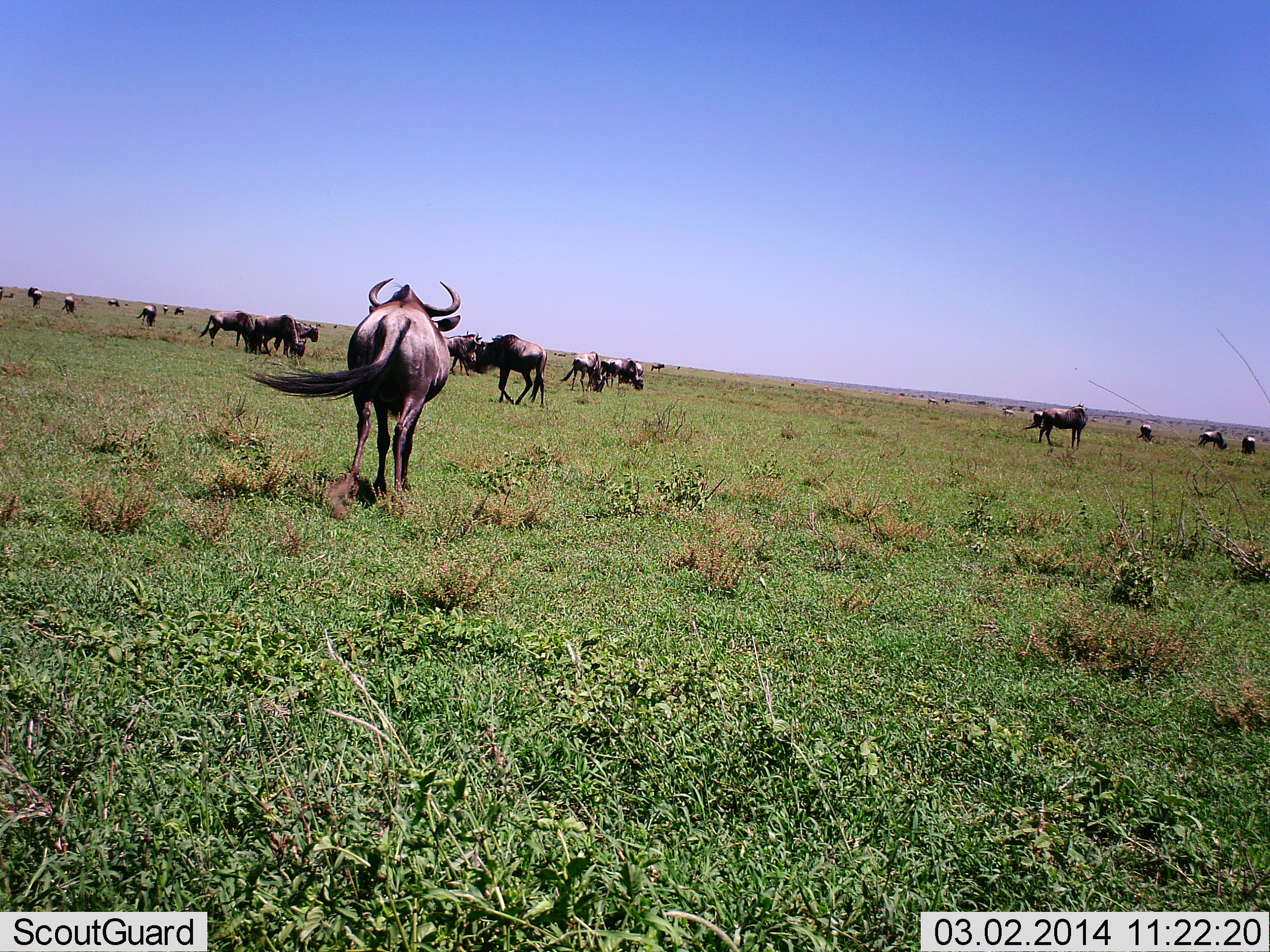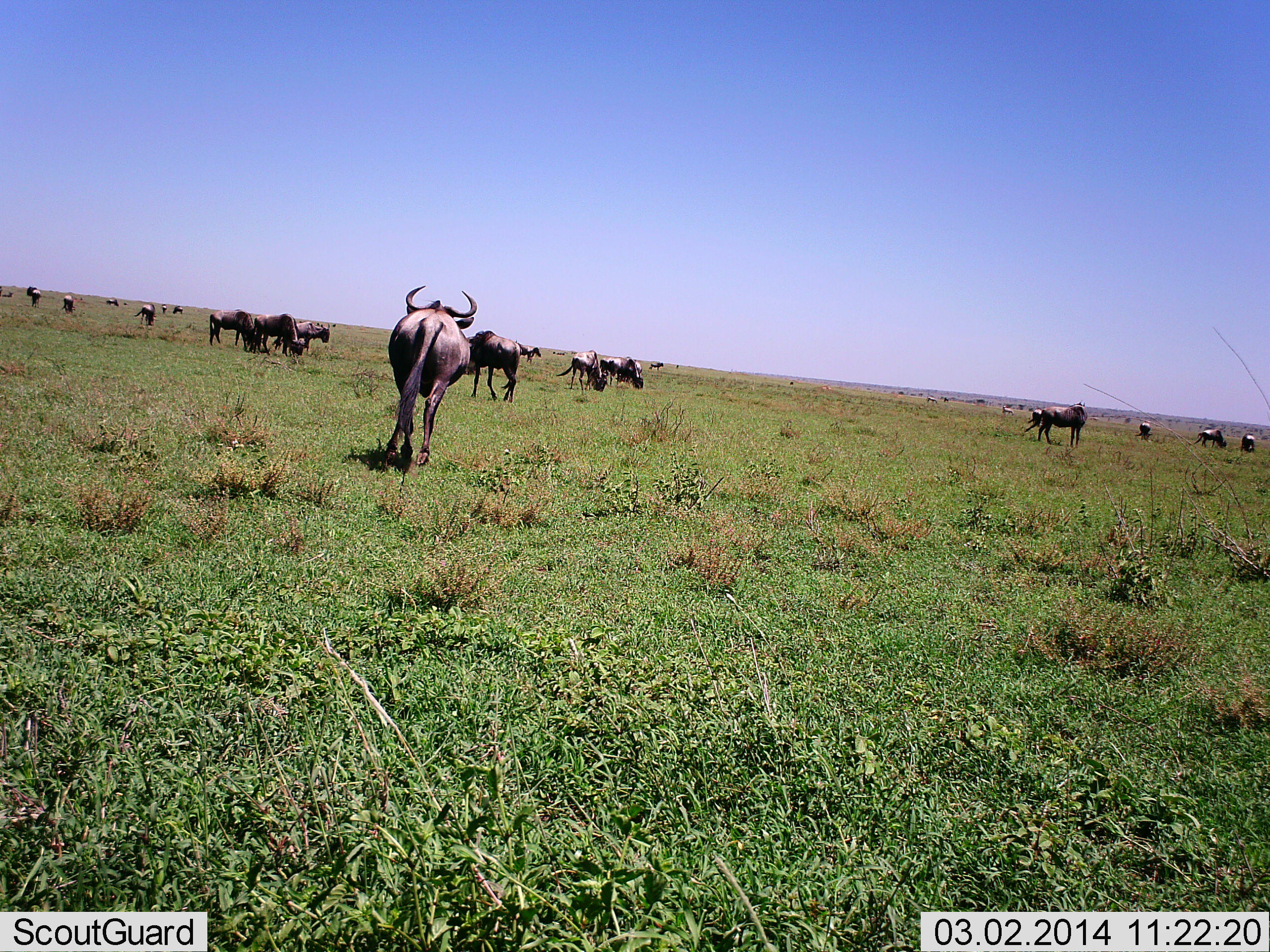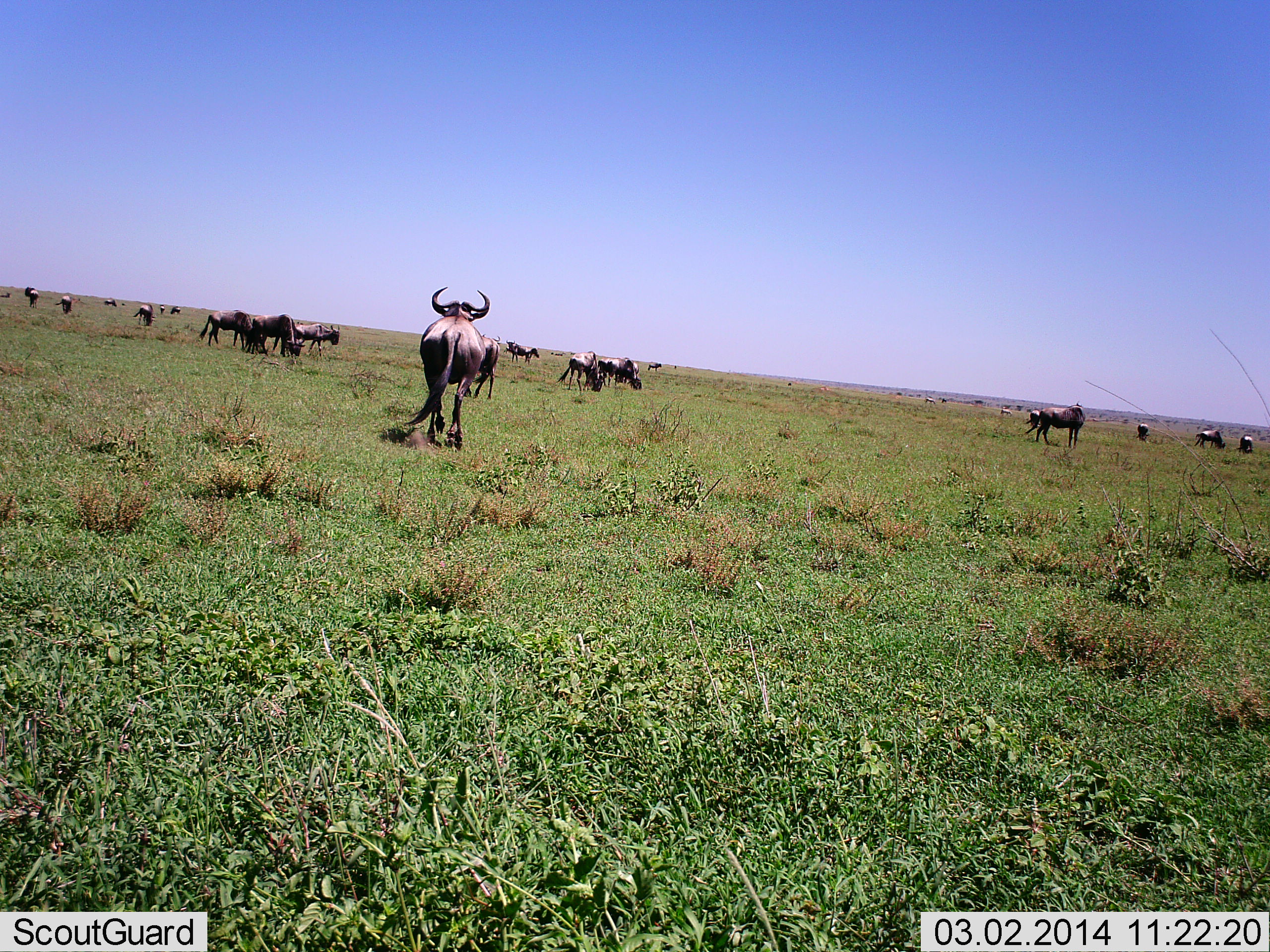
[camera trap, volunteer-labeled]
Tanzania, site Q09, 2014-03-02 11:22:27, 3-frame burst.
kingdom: Animalia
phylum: Chordata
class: Mammalia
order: Artiodactyla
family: Bovidae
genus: Connochaetes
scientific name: Connochaetes taurinus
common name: blue wildebeest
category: wildebeest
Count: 11-50.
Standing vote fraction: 80%.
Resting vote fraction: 10%.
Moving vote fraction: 70%.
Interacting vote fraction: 0%.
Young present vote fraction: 0%.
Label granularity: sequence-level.